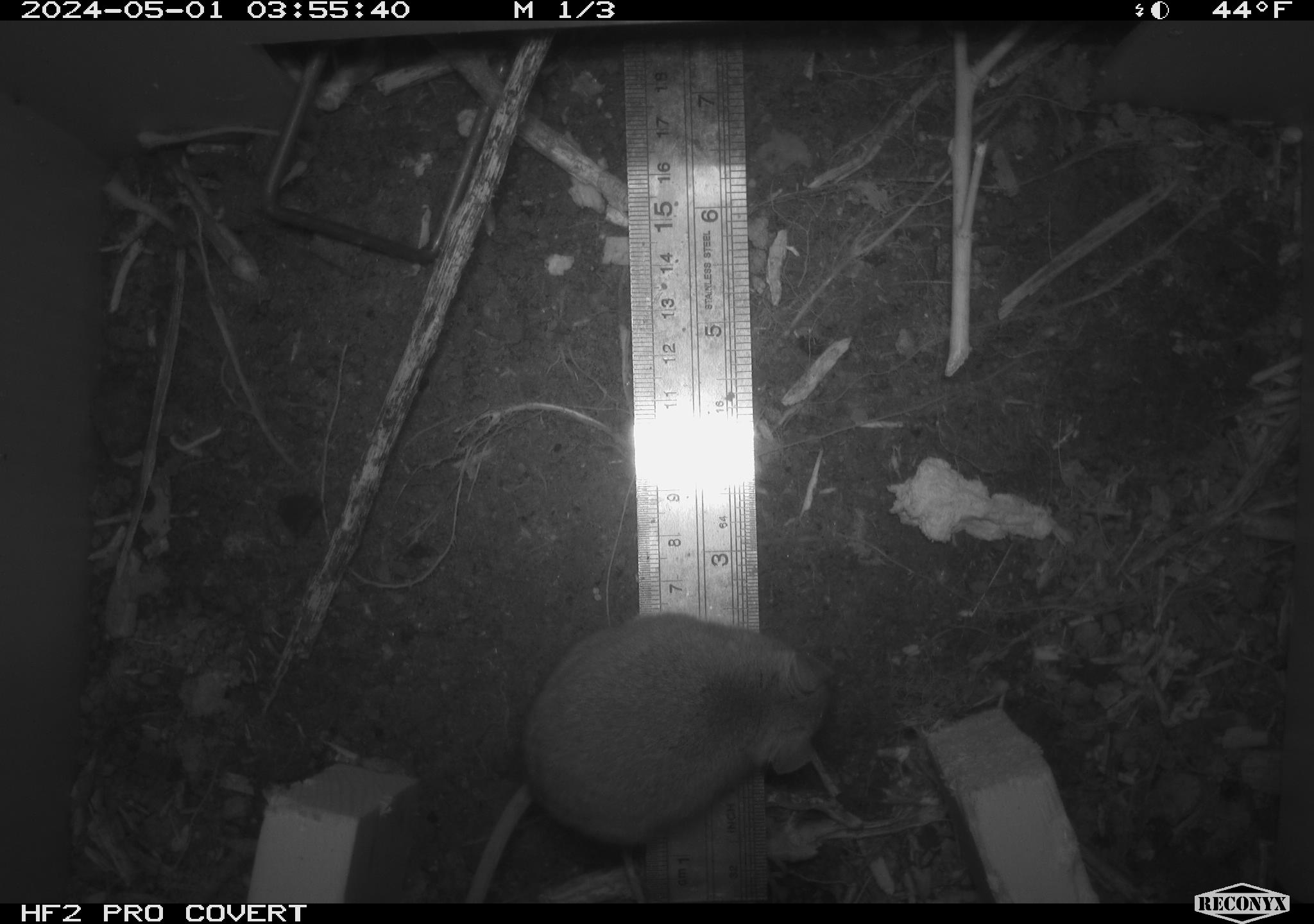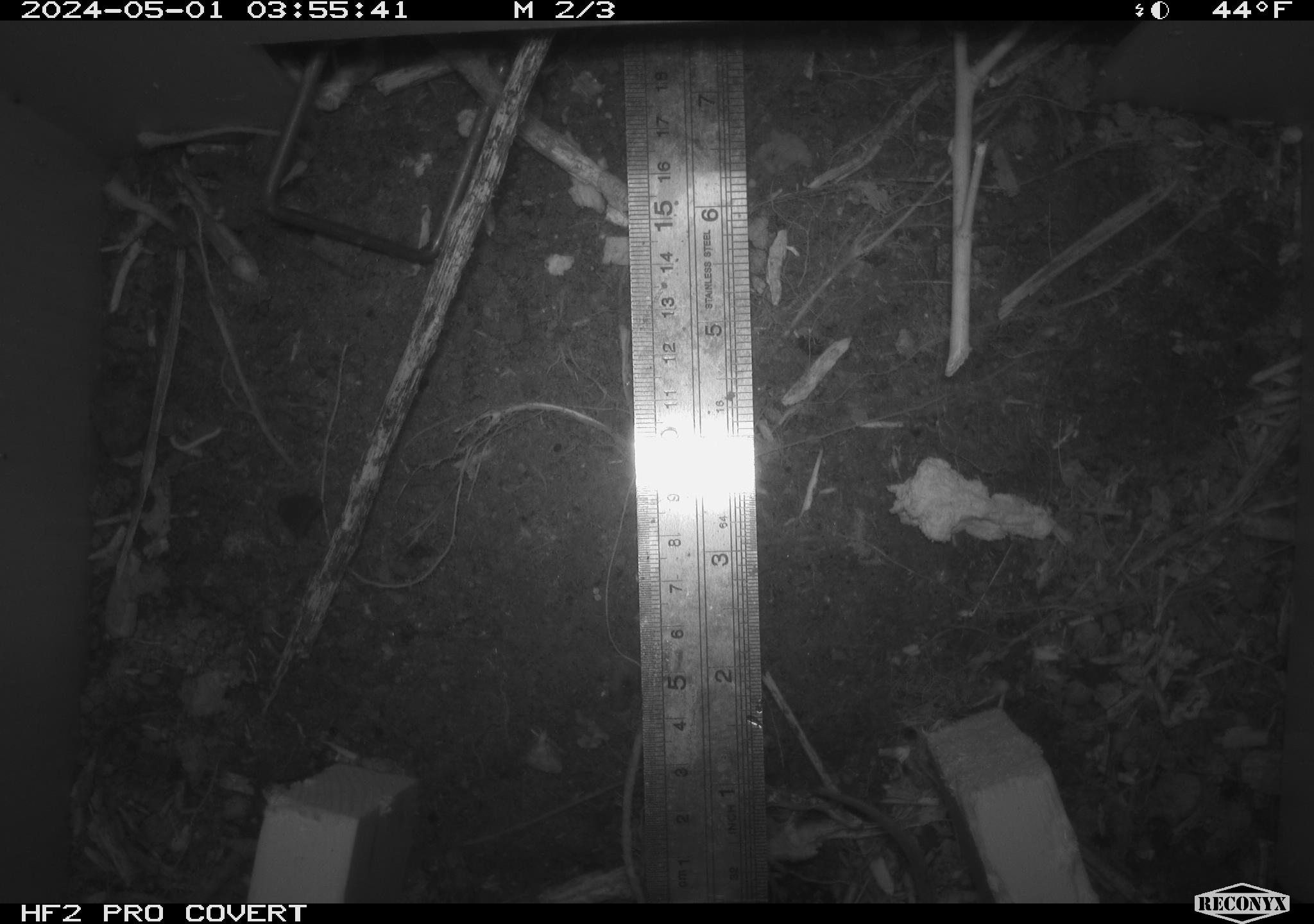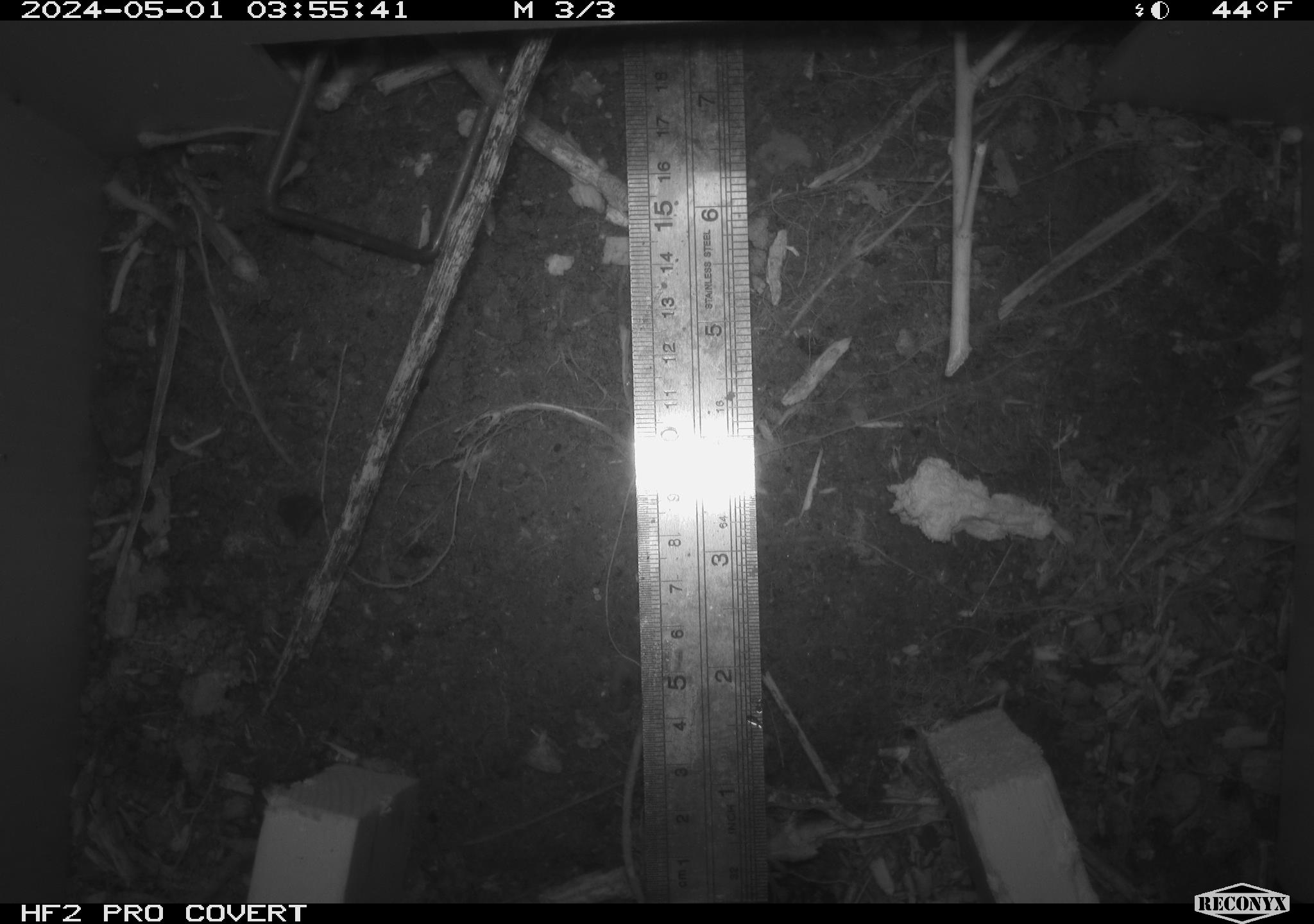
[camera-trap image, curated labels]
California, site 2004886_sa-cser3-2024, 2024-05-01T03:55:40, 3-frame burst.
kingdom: Animalia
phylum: Chordata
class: Mammalia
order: Rodentia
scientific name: Rodentia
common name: rodent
Rodent (Rodentia).